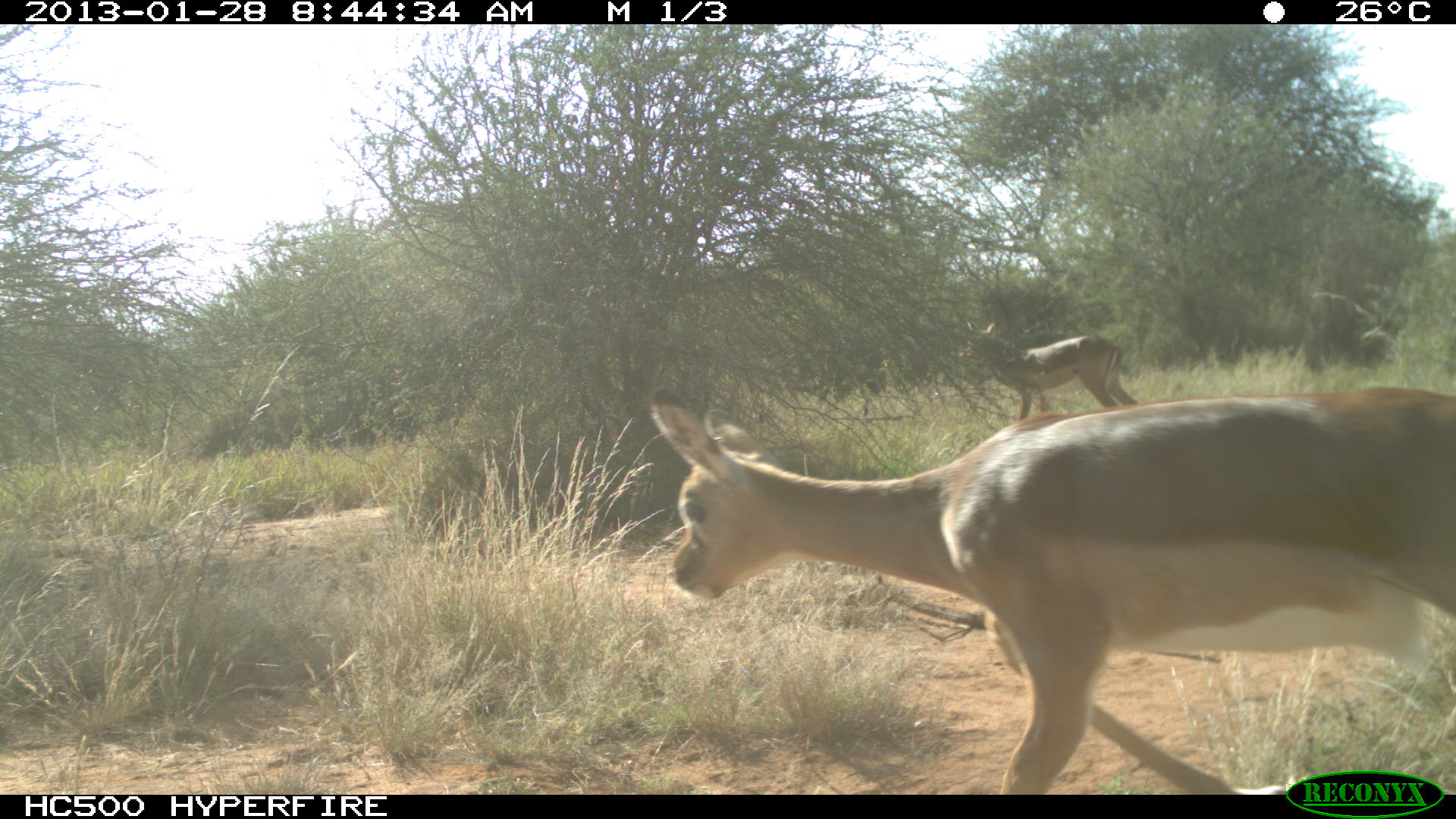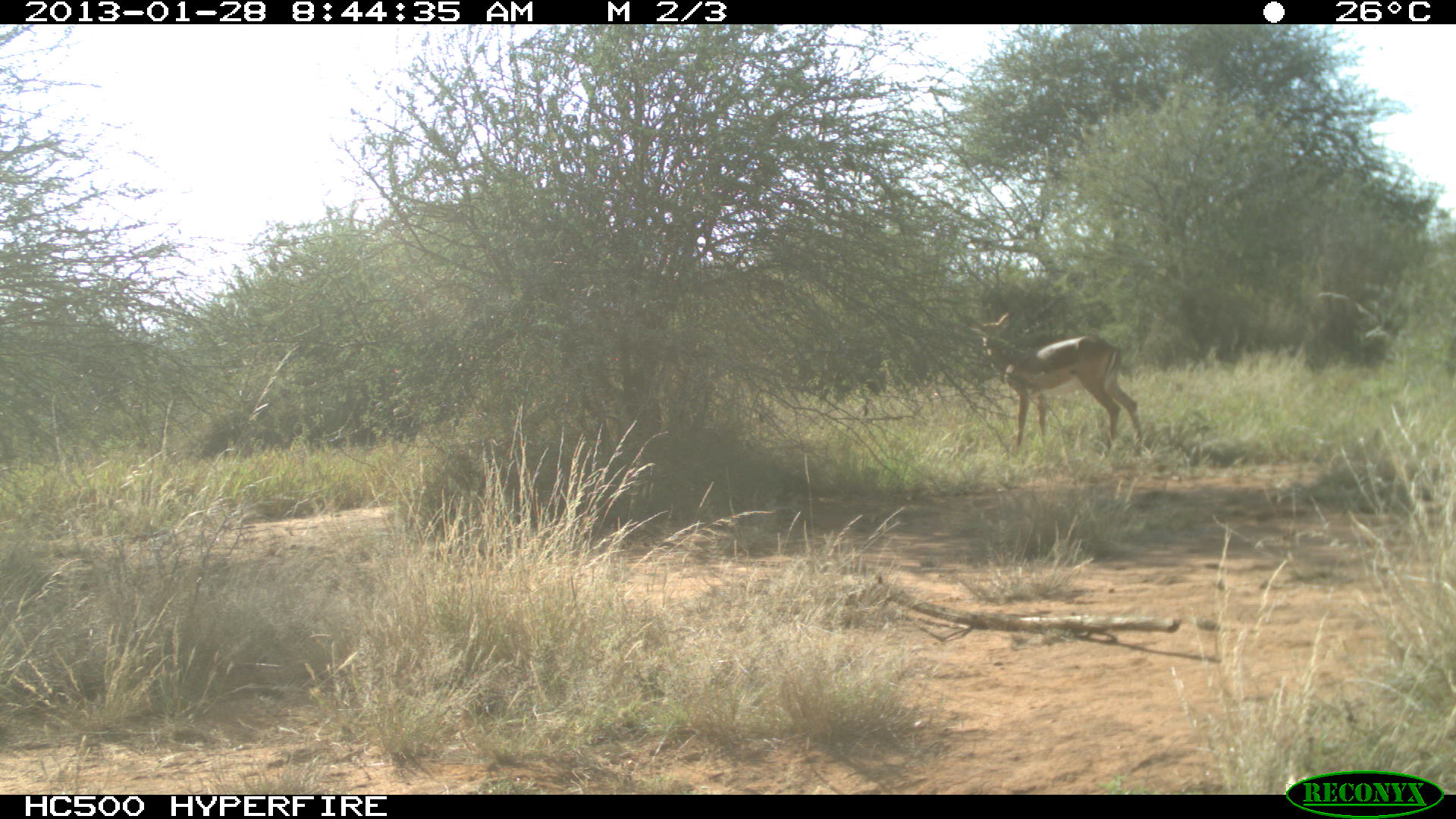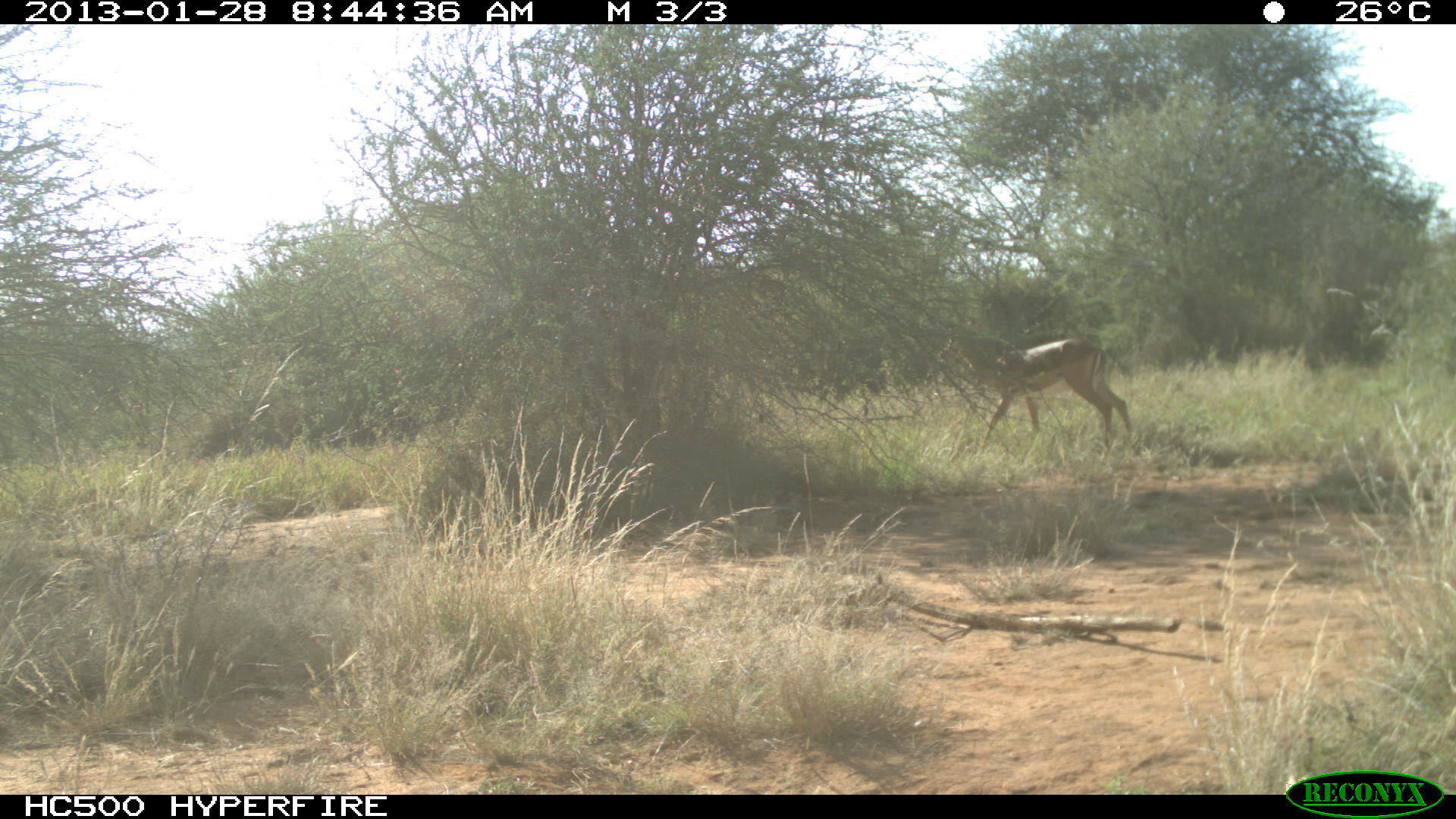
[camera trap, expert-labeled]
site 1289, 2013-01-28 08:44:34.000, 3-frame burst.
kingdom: Animalia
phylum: Chordata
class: Mammalia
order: Artiodactyla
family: Bovidae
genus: Aepyceros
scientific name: Aepyceros melampus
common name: impala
Aepyceros melampus (impala), count 2.